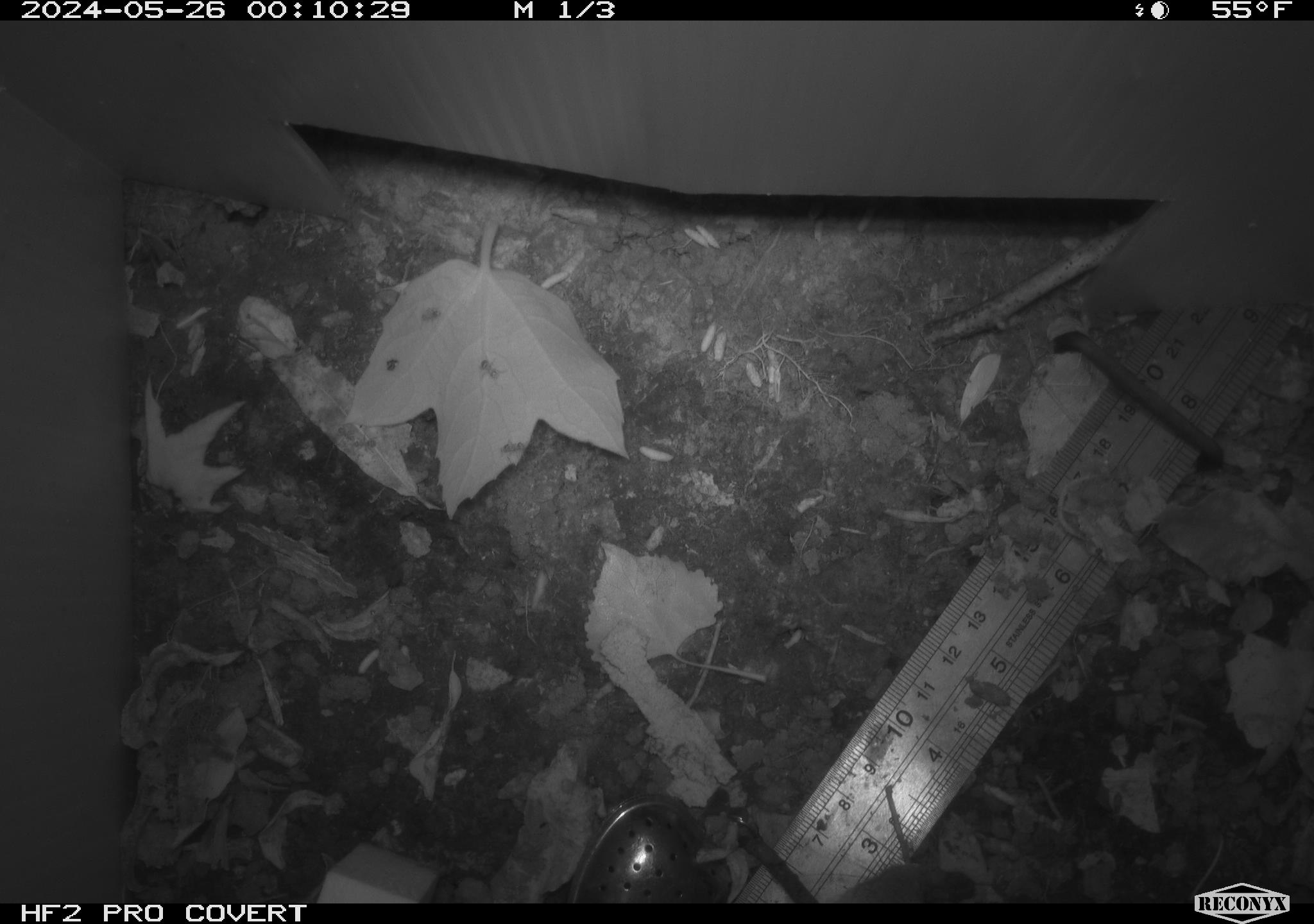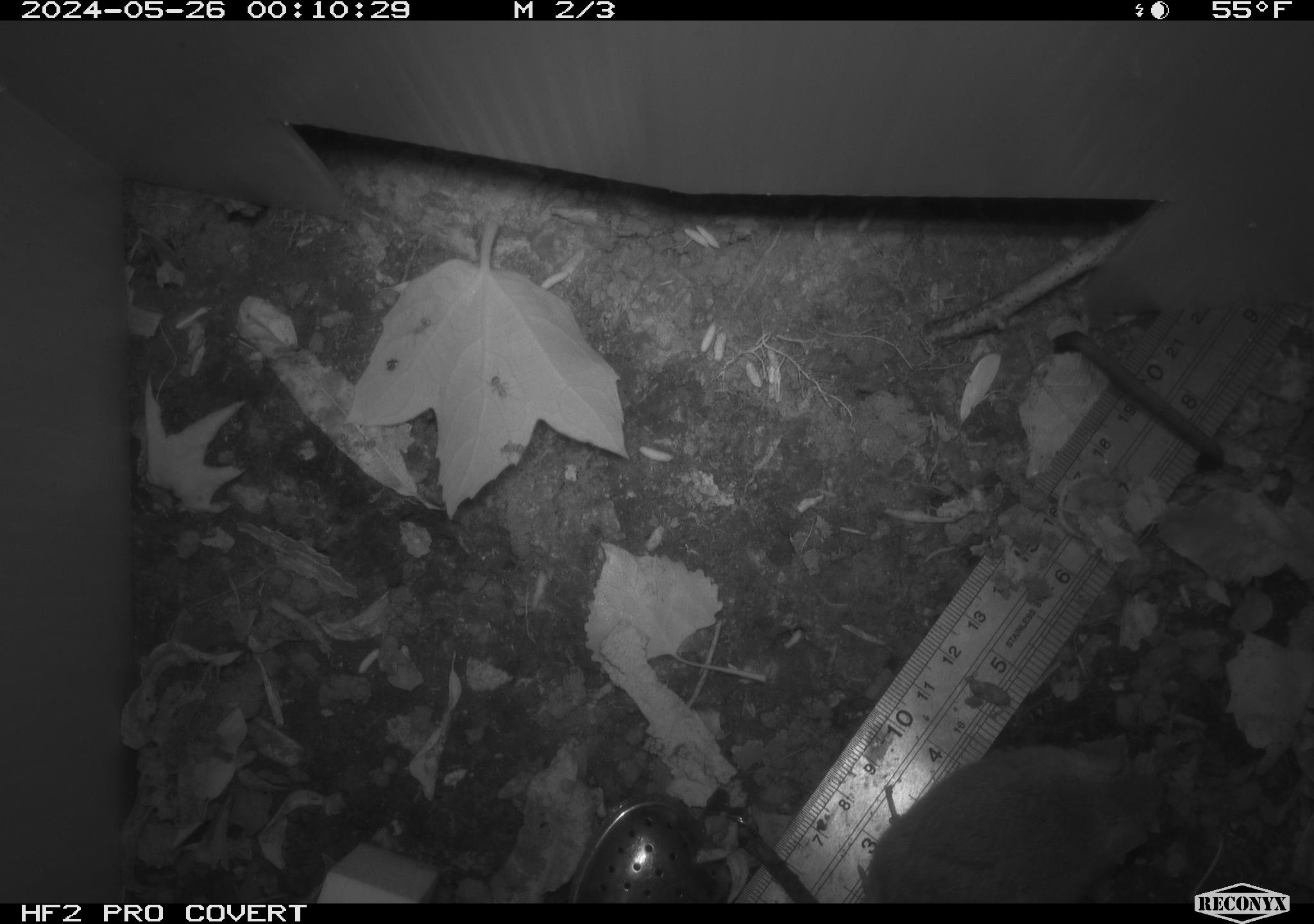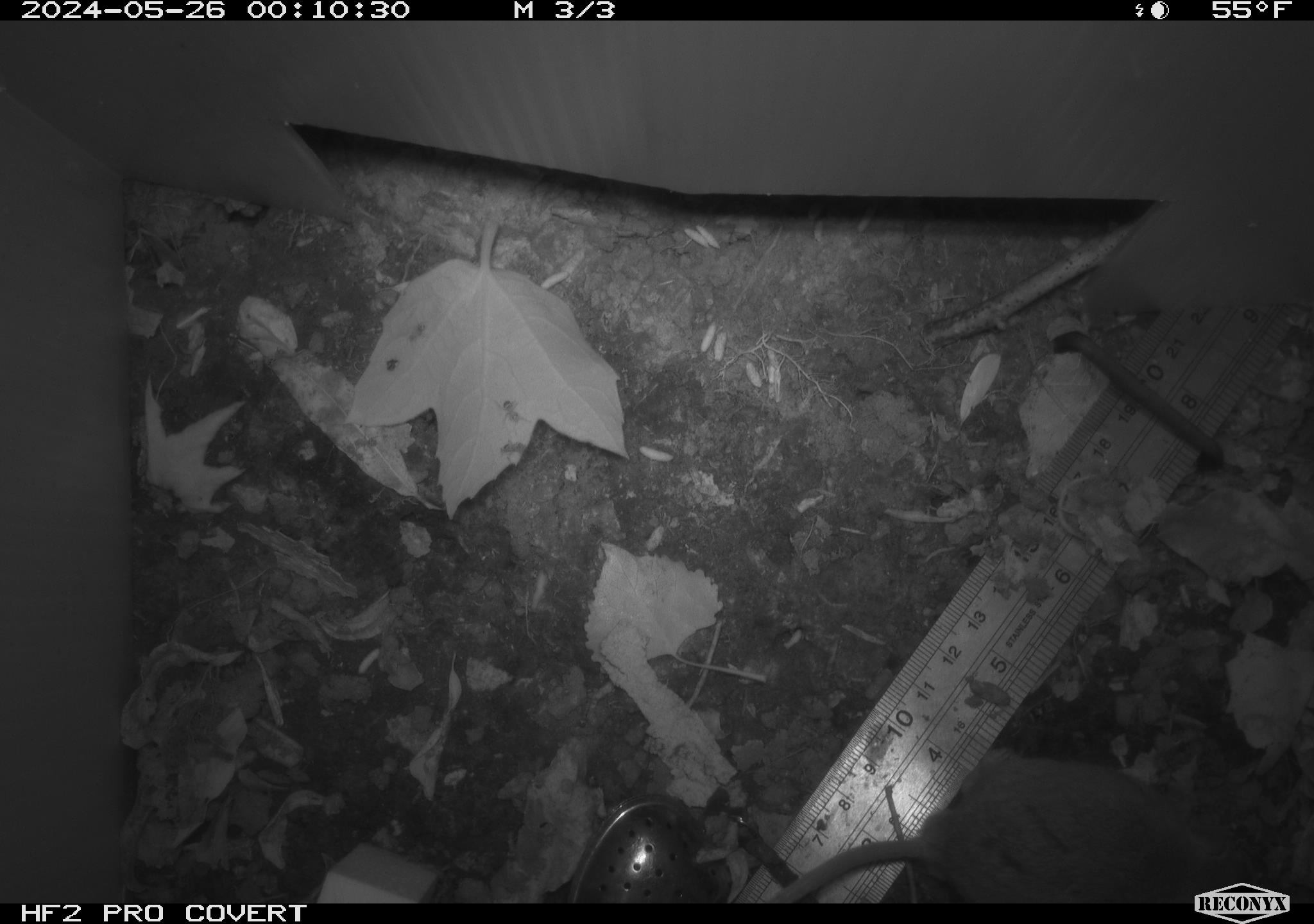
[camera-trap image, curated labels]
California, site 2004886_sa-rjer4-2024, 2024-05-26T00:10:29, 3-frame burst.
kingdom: Animalia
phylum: Chordata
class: Mammalia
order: Rodentia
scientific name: Rodentia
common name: mouse species